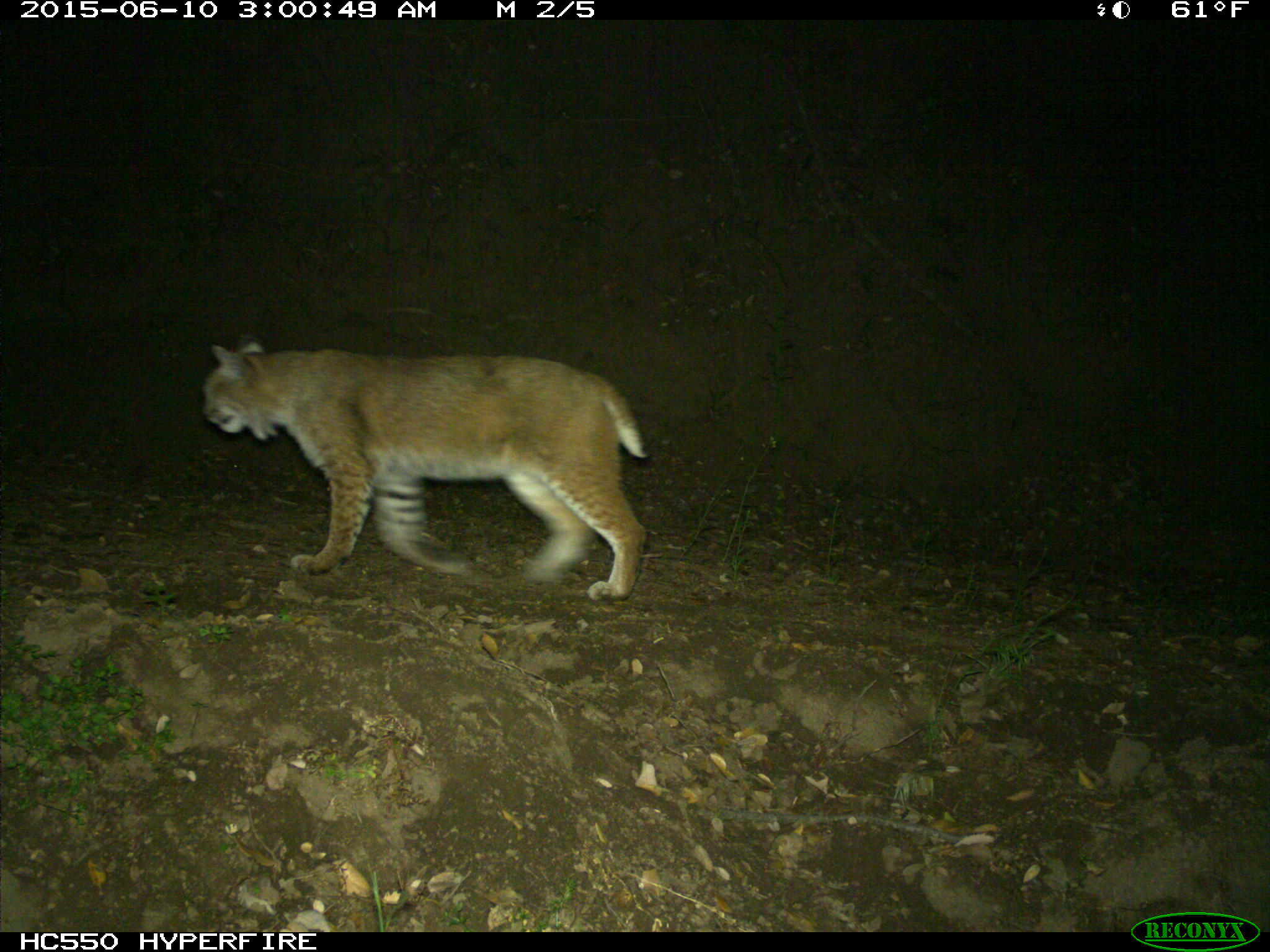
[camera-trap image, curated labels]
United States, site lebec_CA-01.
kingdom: Animalia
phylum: Chordata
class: Mammalia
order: Carnivora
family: Felidae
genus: Lynx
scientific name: Lynx rufus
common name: bobcat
Lynx rufus (bobcat).